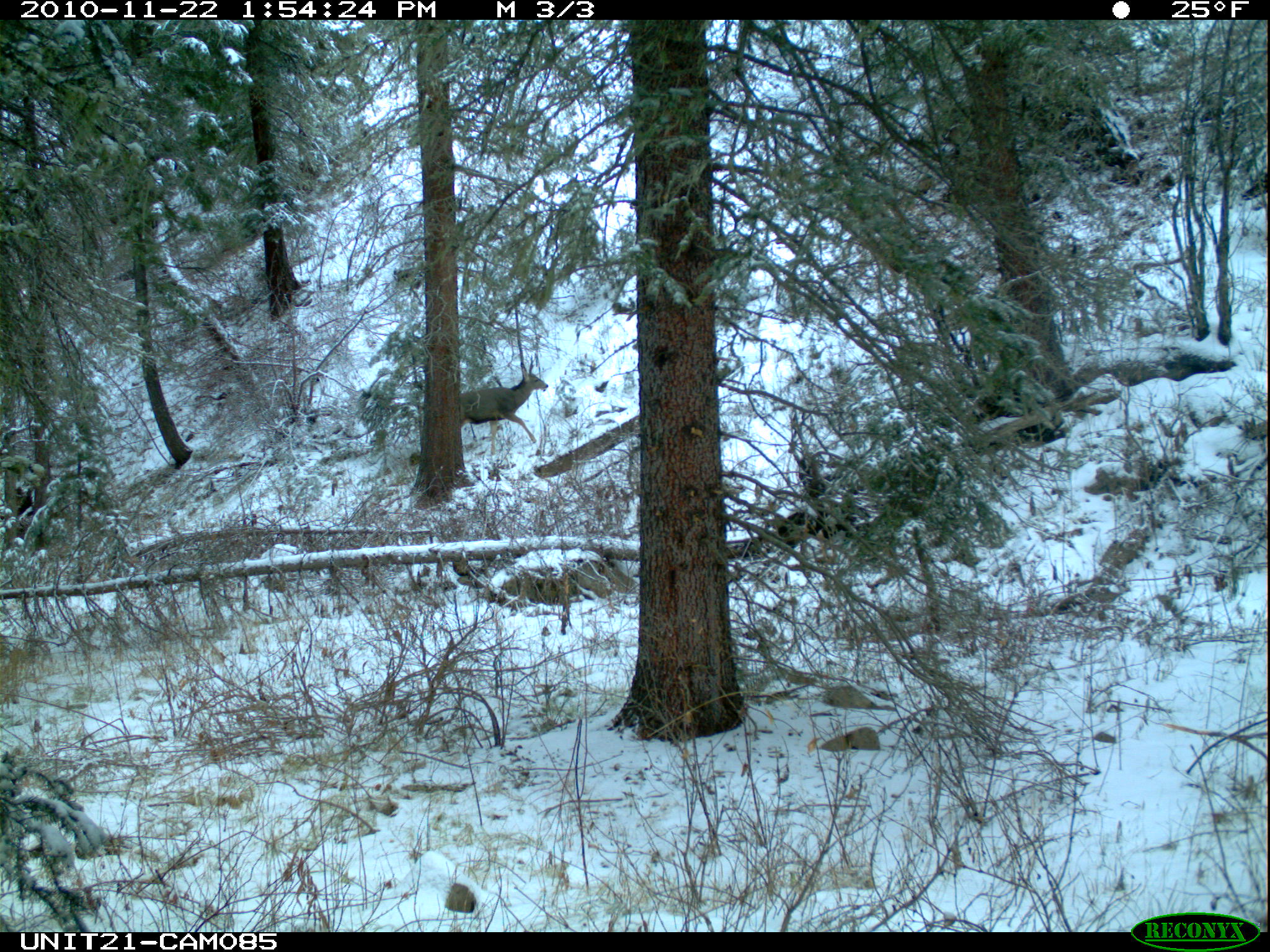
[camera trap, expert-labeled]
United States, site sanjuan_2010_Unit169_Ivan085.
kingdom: Animalia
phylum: Chordata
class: Mammalia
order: Artiodactyla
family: Cervidae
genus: Odocoileus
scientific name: Odocoileus hemionus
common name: mule deer